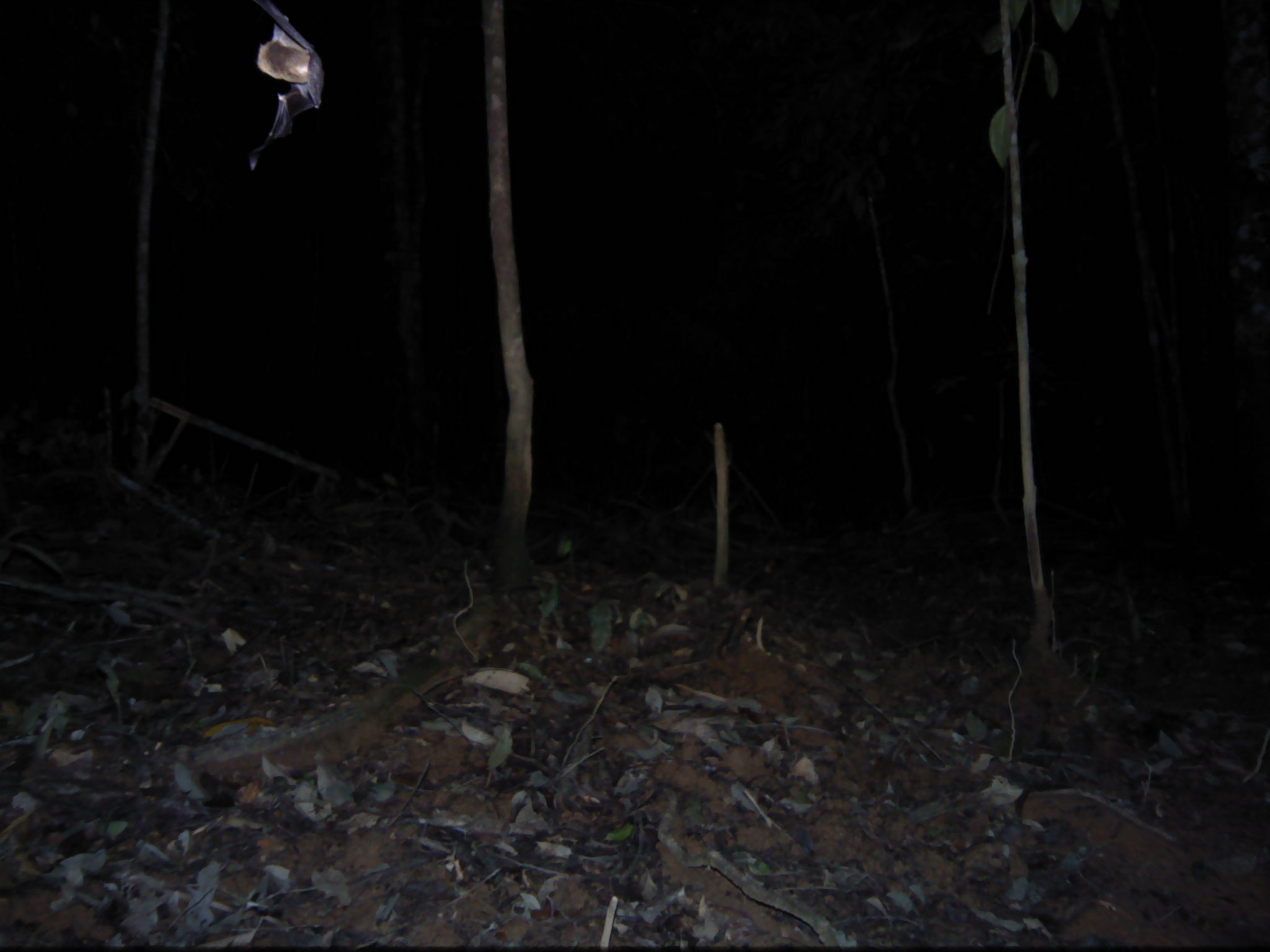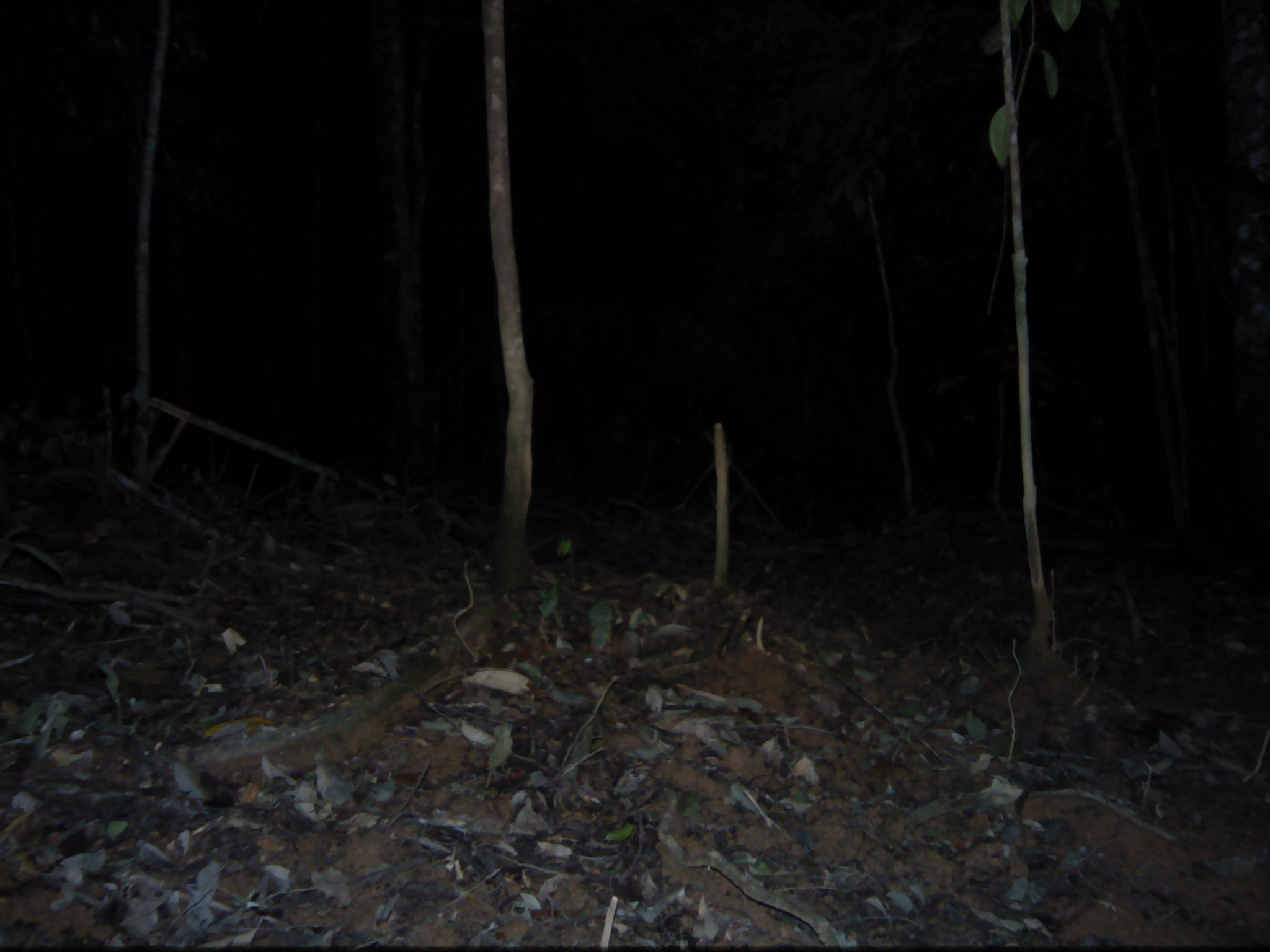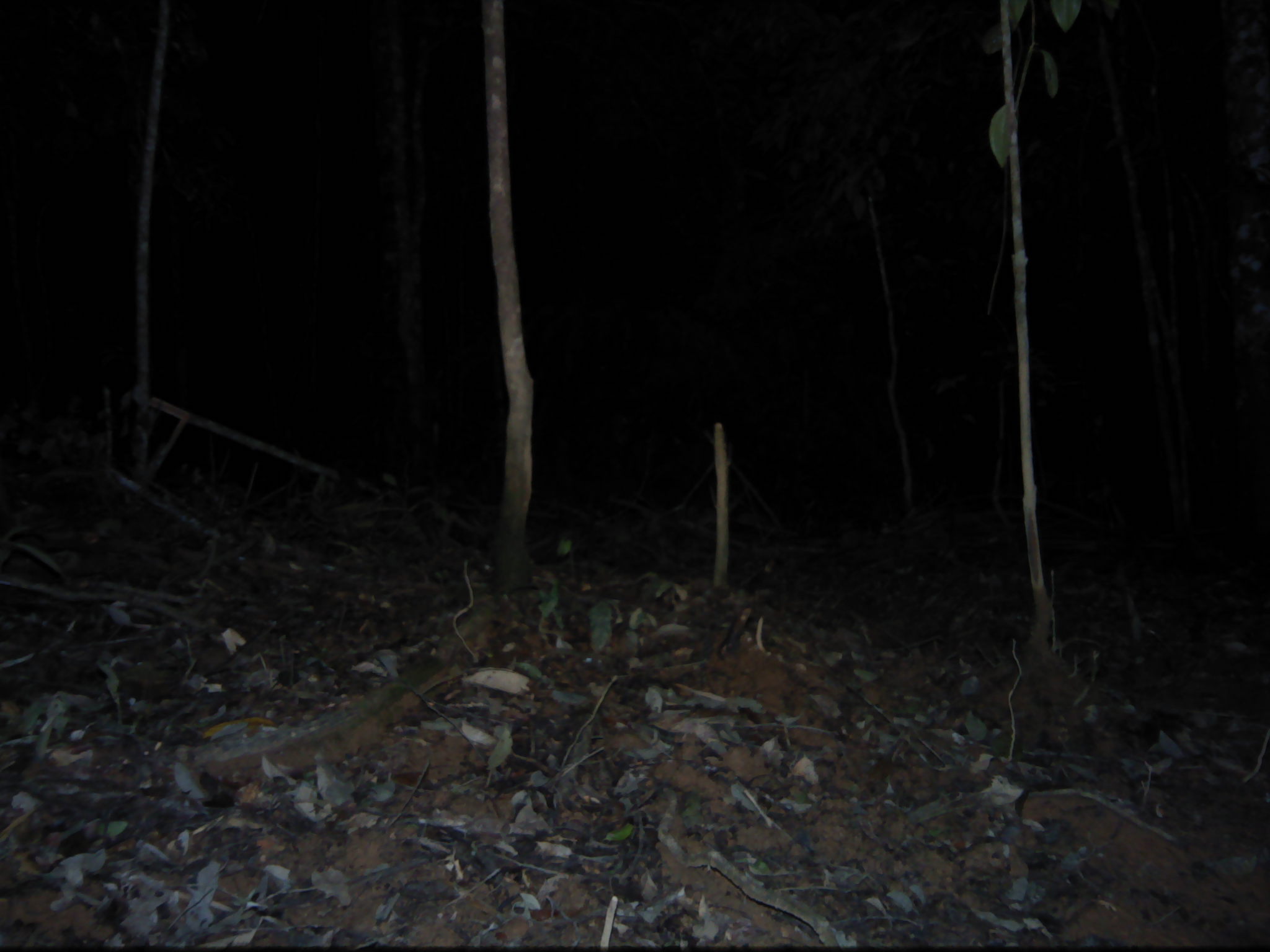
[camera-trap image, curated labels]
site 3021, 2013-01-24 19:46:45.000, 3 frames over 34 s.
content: unidentified animal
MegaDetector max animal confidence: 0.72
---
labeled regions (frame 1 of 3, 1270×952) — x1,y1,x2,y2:
unknown: 246,1,323,172